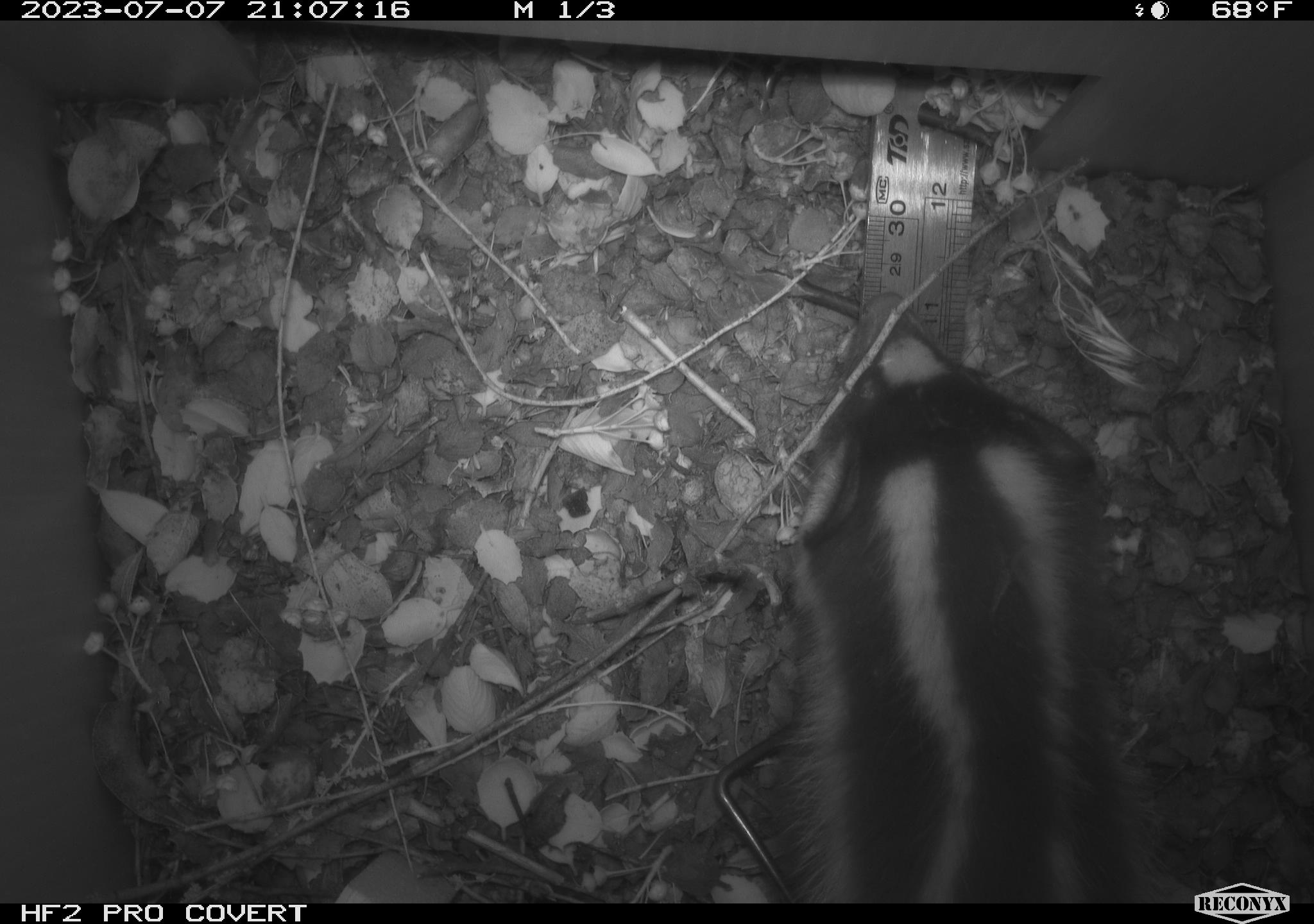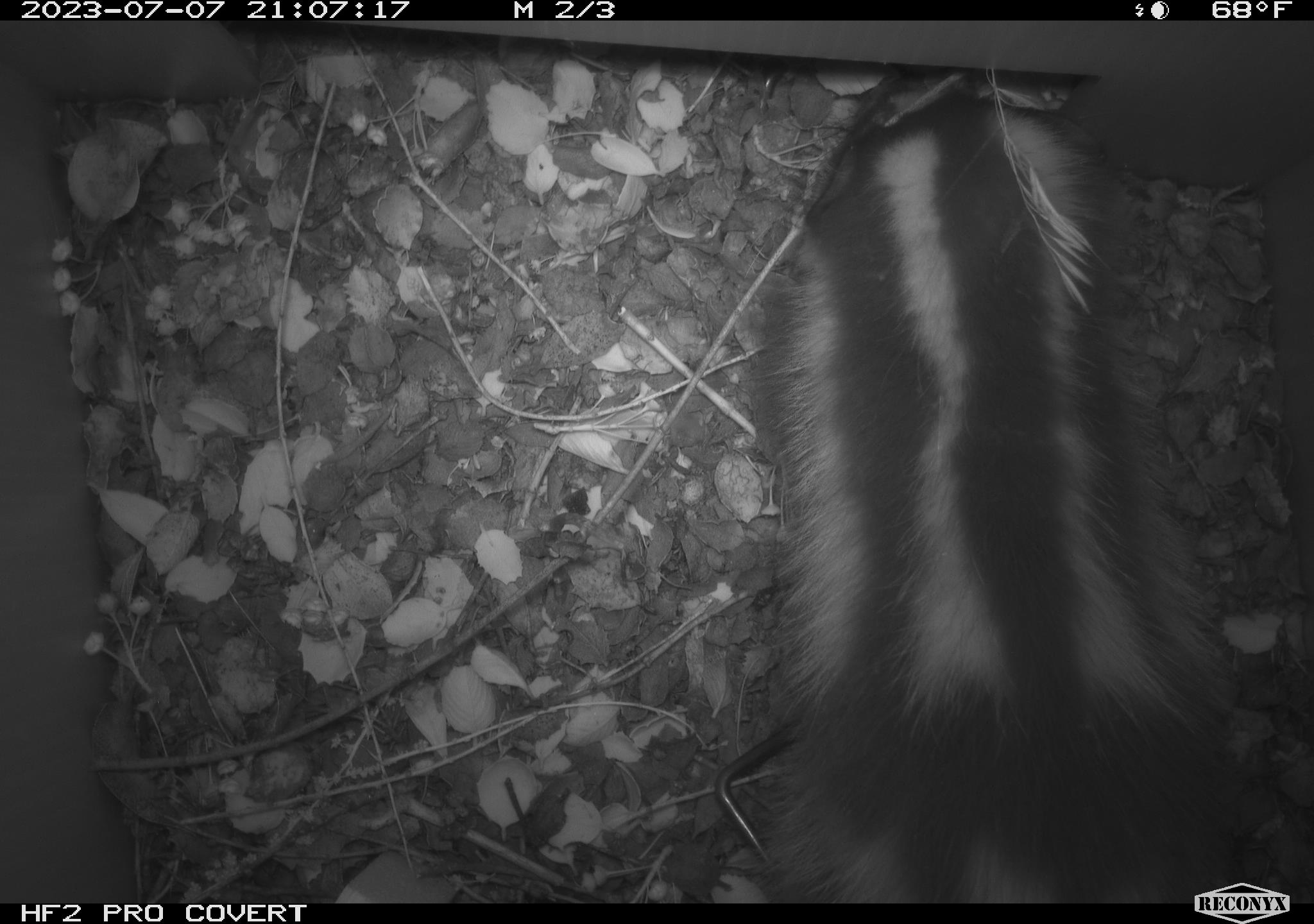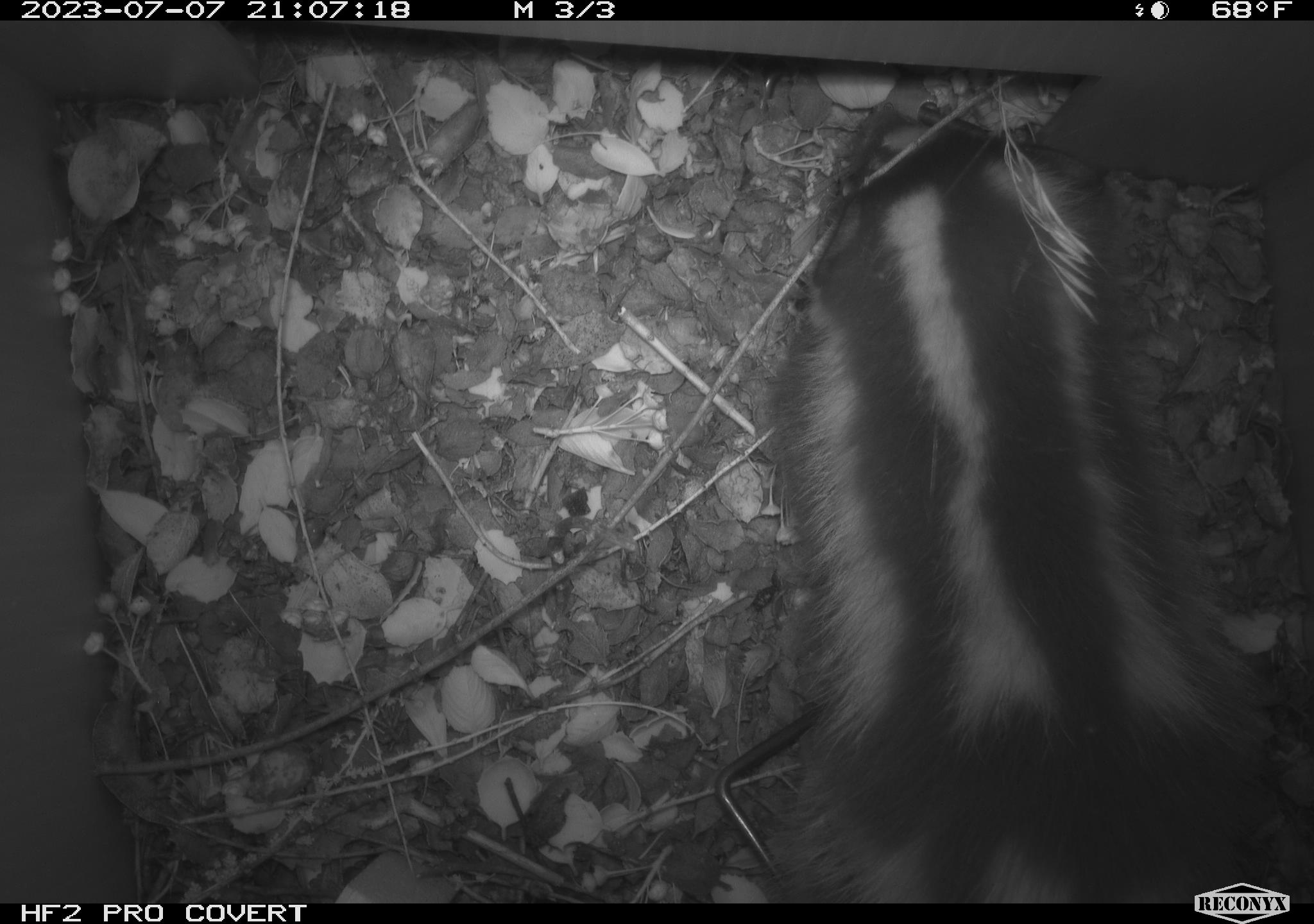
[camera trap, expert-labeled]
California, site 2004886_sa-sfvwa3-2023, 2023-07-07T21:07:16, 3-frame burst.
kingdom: Animalia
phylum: Chordata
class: Mammalia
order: Carnivora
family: Mephitidae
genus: Spilogale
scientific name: Spilogale gracilis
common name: western spotted skunk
Western spotted skunk (Spilogale gracilis).